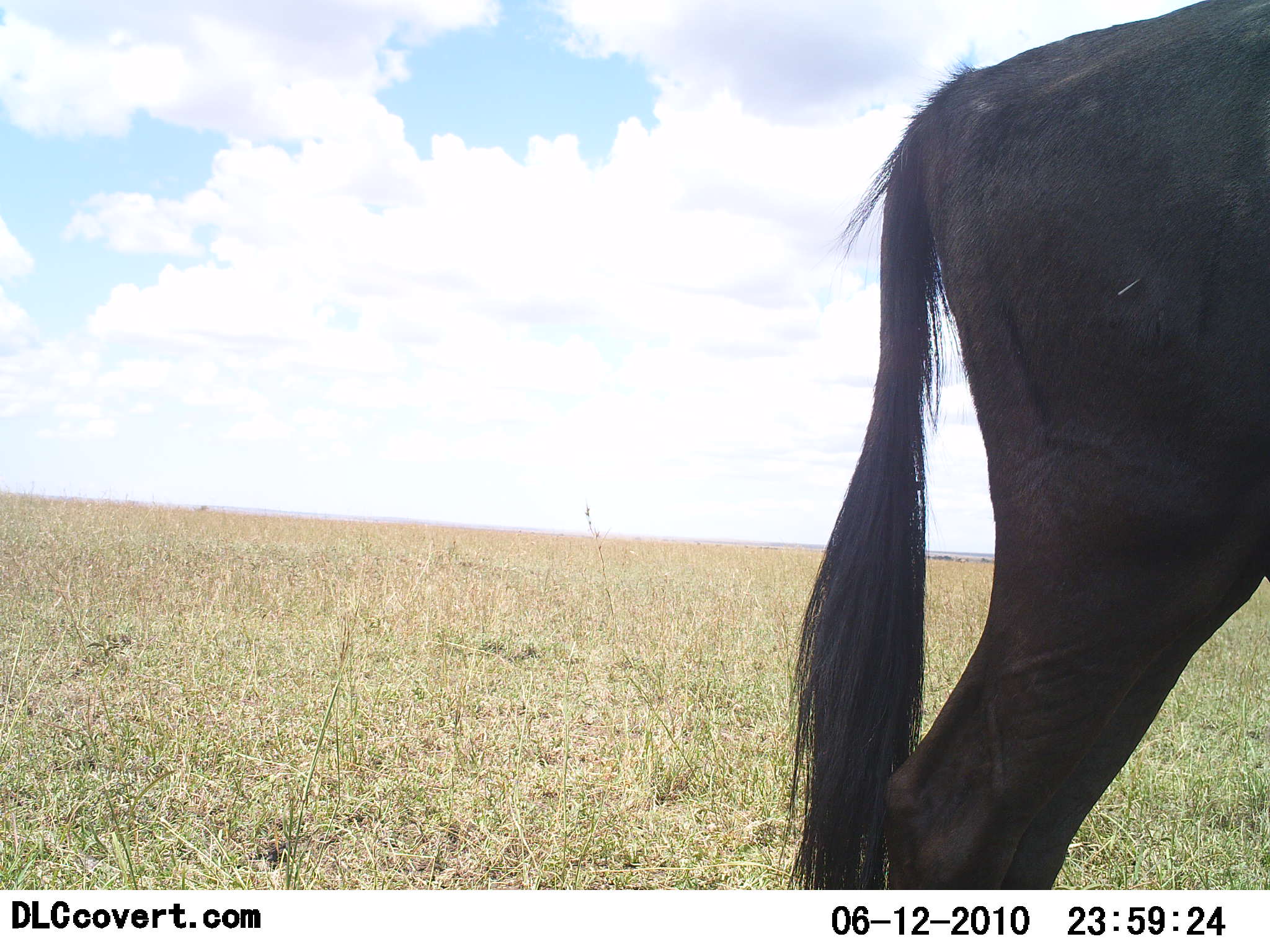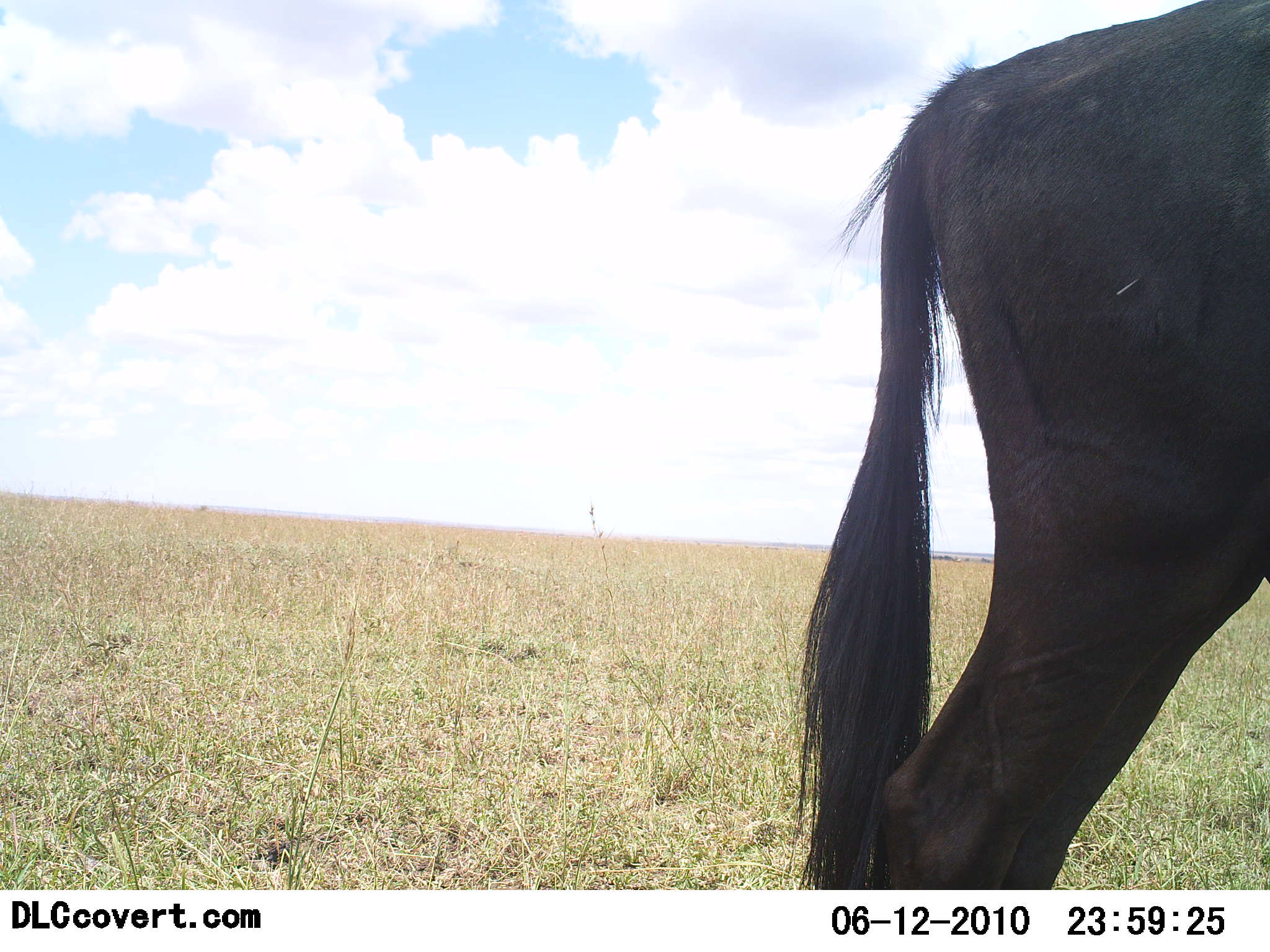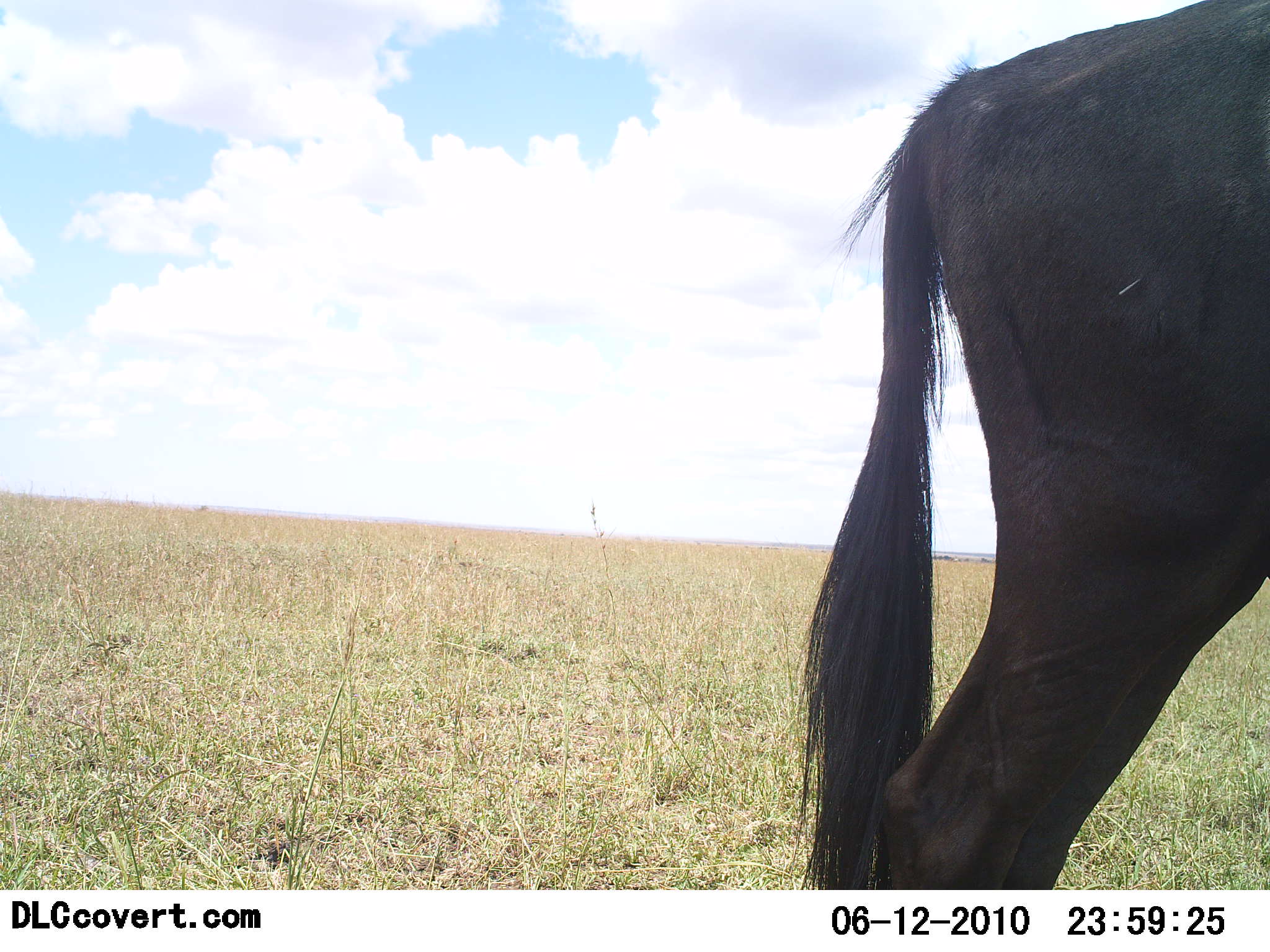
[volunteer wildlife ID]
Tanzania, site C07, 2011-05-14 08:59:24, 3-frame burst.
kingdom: Animalia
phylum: Chordata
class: Mammalia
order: Artiodactyla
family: Bovidae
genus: Connochaetes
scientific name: Connochaetes taurinus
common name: blue wildebeest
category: wildebeest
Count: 1.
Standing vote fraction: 100%.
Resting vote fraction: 0%.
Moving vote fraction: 0%.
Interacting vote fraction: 0%.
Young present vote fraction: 0%.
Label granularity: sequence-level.